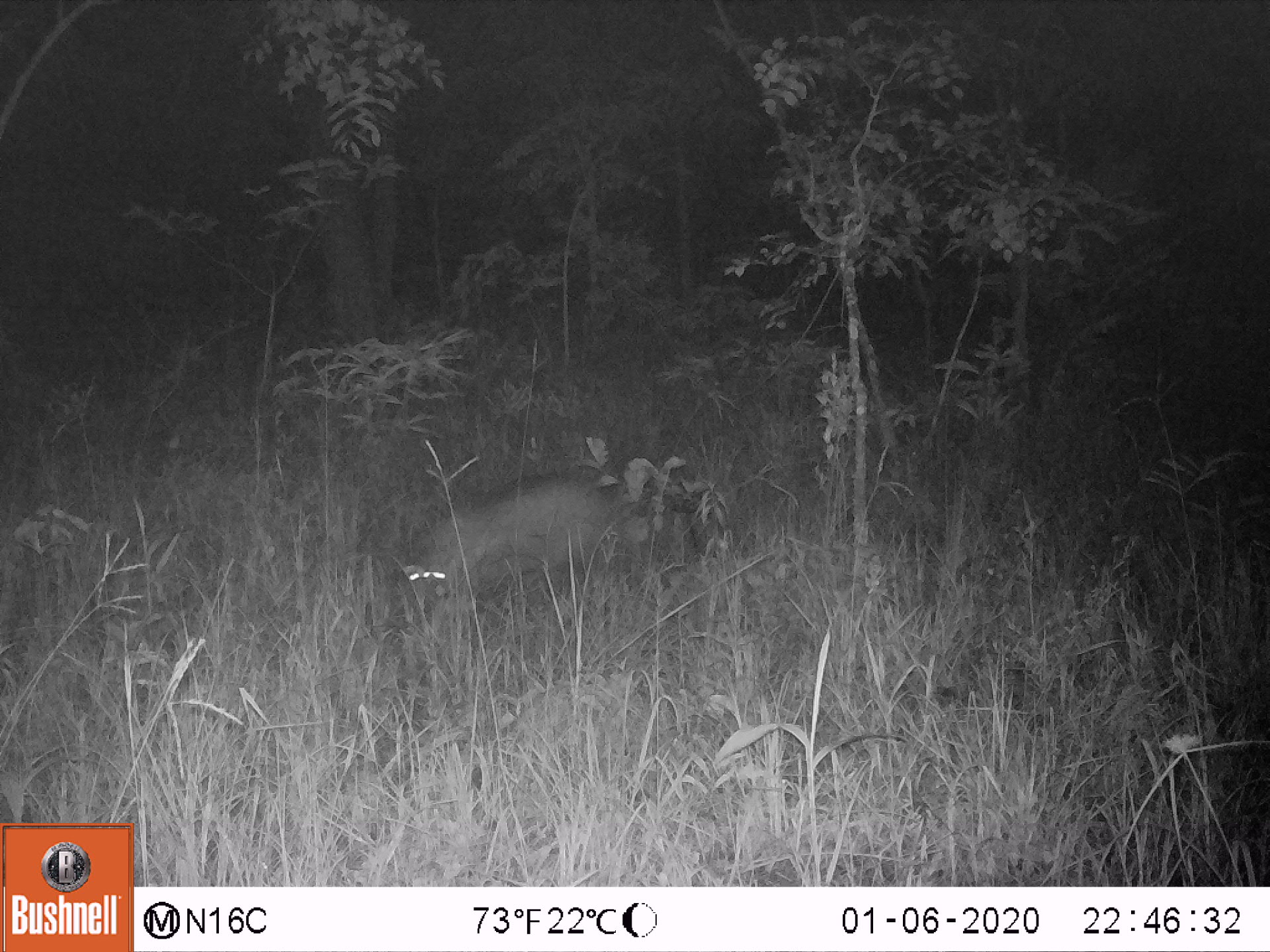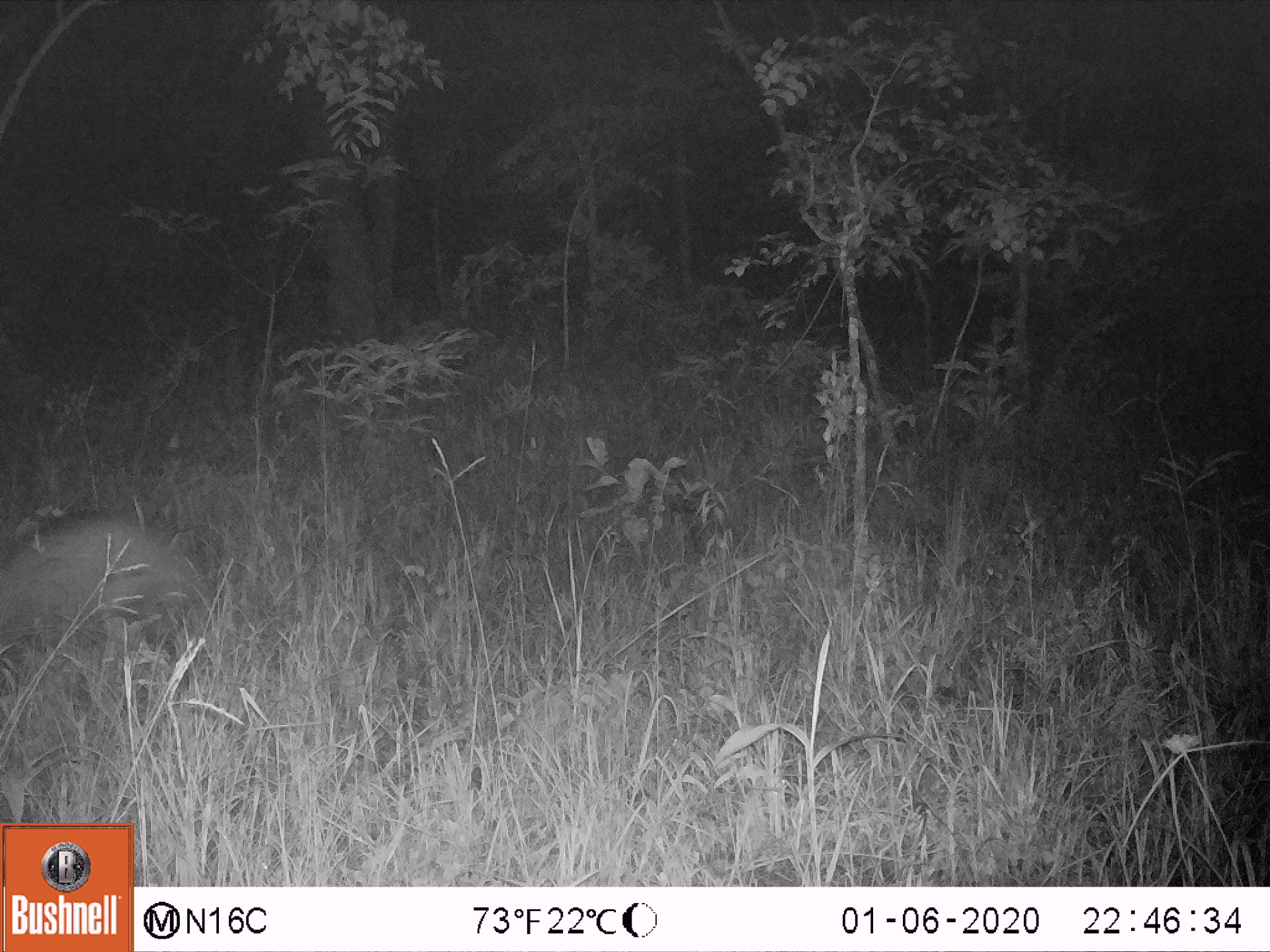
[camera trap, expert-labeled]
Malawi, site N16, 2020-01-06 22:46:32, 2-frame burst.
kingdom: Animalia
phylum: Chordata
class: Mammalia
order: Tubulidentata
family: Orycteropodidae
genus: Orycteropus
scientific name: Orycteropus afer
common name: aardvark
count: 1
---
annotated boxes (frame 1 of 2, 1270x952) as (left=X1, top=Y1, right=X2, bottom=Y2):
aardvark: (left=379, top=474, right=643, bottom=627)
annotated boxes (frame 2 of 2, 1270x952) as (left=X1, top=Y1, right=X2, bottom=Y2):
aardvark: (left=0, top=518, right=202, bottom=638)